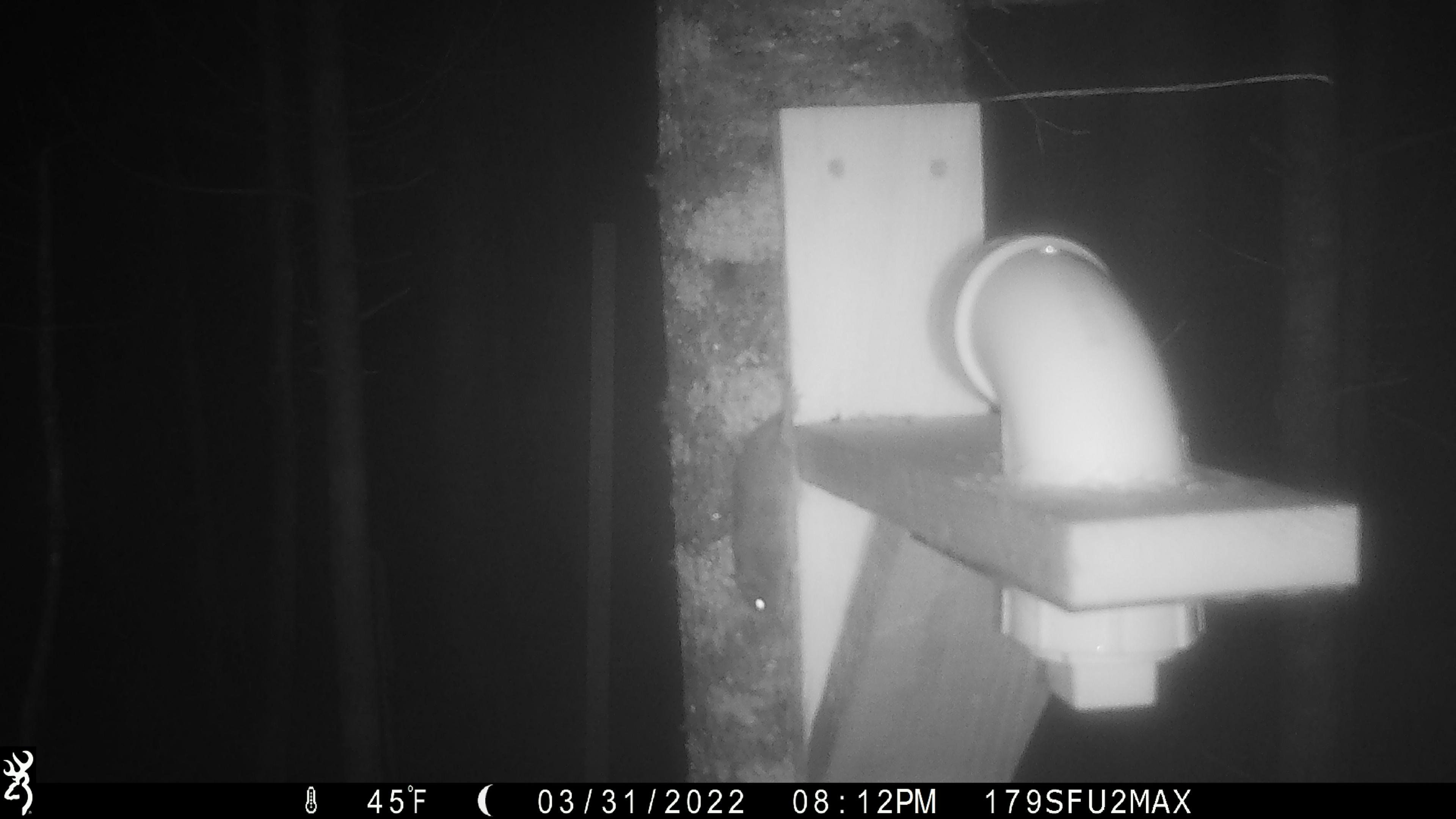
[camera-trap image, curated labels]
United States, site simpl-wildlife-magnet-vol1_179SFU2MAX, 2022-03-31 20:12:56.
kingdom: Animalia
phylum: Chordata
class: Mammalia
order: Rodentia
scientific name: Rodentia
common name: mouse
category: mouse sp.